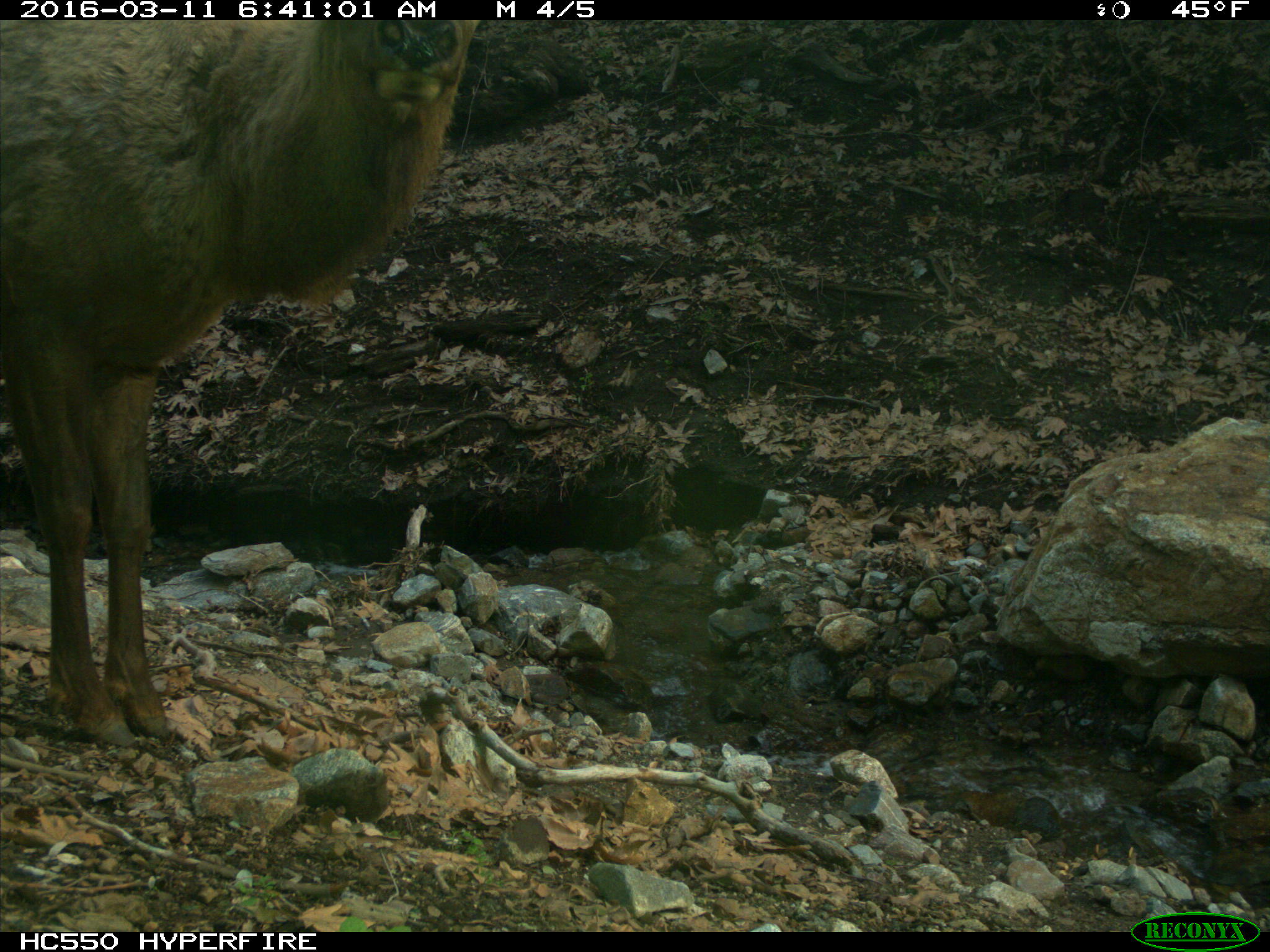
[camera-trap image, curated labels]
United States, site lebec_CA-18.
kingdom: Animalia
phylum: Chordata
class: Mammalia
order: Artiodactyla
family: Cervidae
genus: Cervus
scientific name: Cervus canadensis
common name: elk